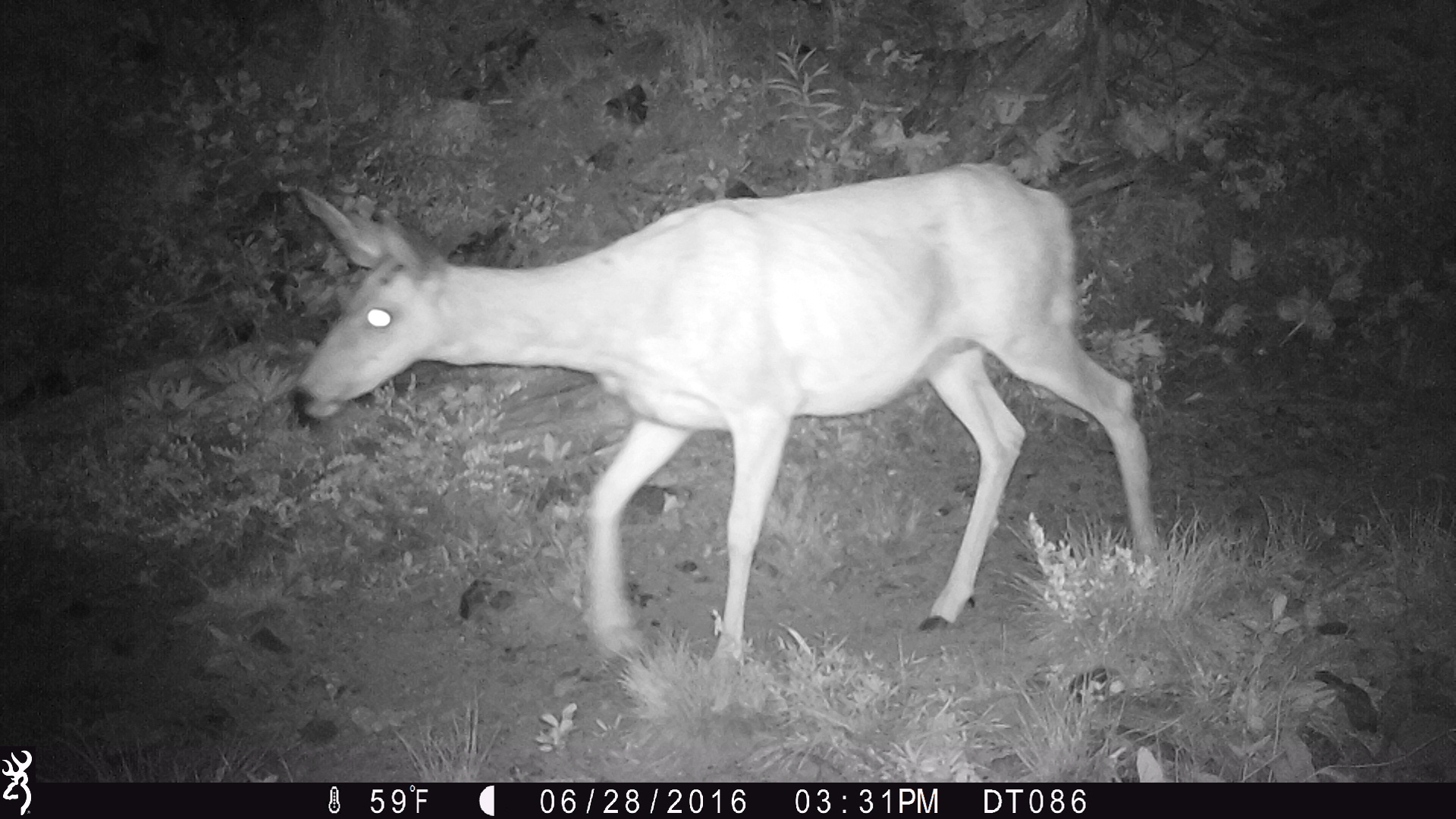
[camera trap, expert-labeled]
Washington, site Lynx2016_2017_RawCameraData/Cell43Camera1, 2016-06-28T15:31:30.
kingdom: Animalia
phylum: Chordata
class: Mammalia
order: Artiodactyla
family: Cervidae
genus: Odocoileus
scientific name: Odocoileus hemionus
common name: mule deer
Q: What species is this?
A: Odocoileus hemionus (mule deer).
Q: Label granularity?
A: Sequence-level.